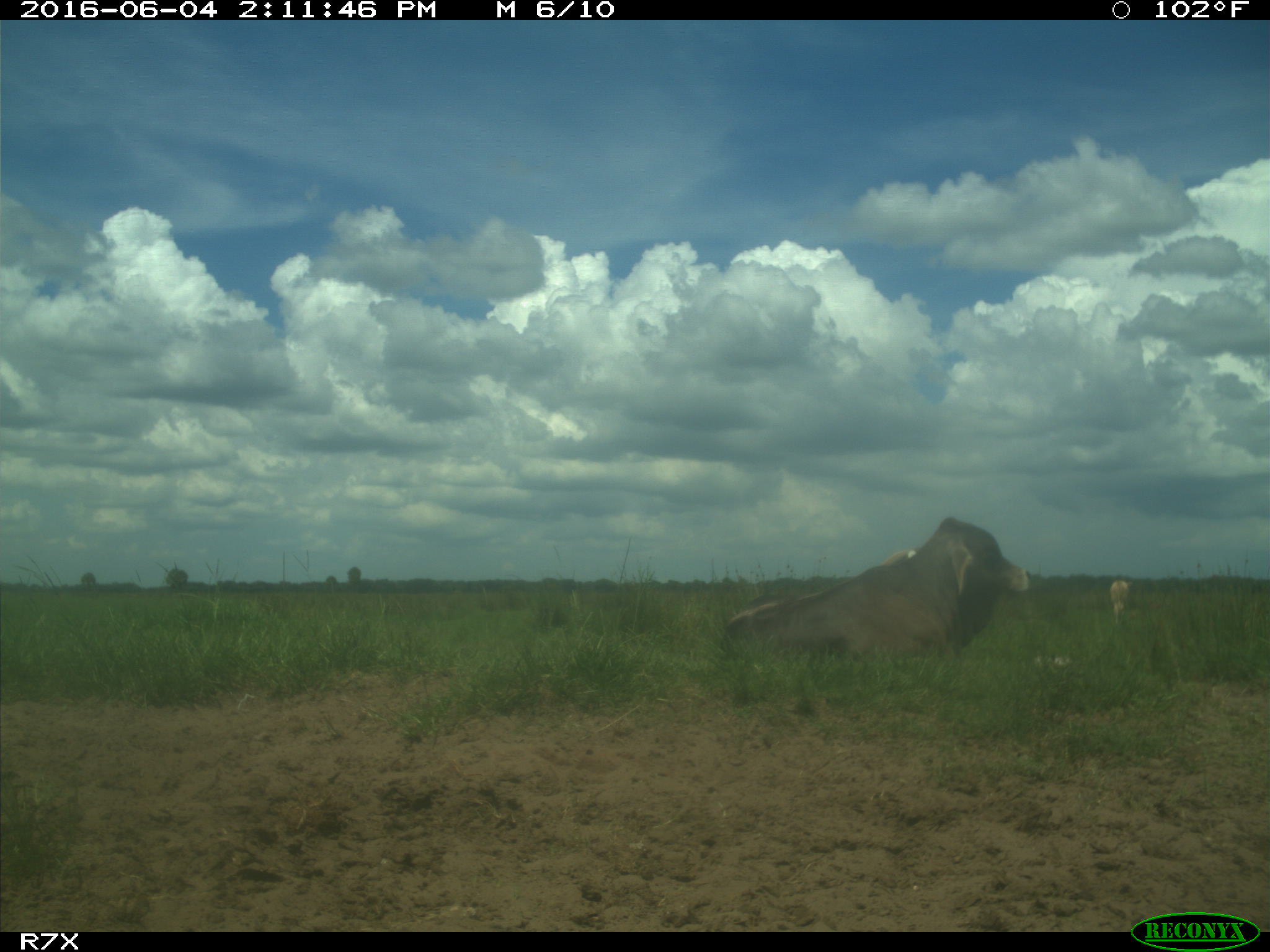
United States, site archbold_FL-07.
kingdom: Animalia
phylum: Chordata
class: Mammalia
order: Artiodactyla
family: Bovidae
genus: Bos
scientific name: Bos taurus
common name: domestic cow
Bos taurus (domestic cow).